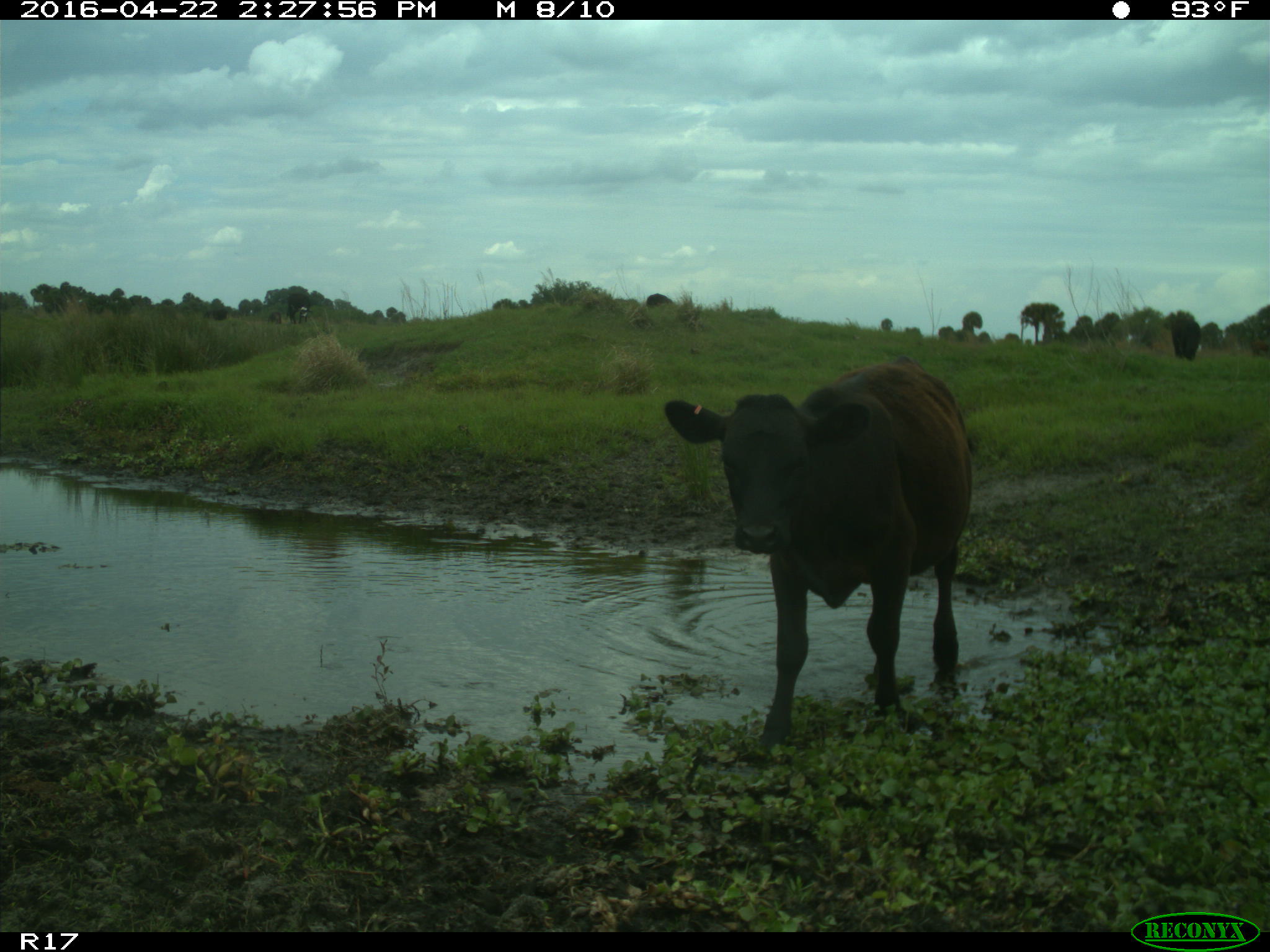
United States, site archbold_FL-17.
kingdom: Animalia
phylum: Chordata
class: Mammalia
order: Artiodactyla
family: Bovidae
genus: Bos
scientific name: Bos taurus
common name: domestic cow